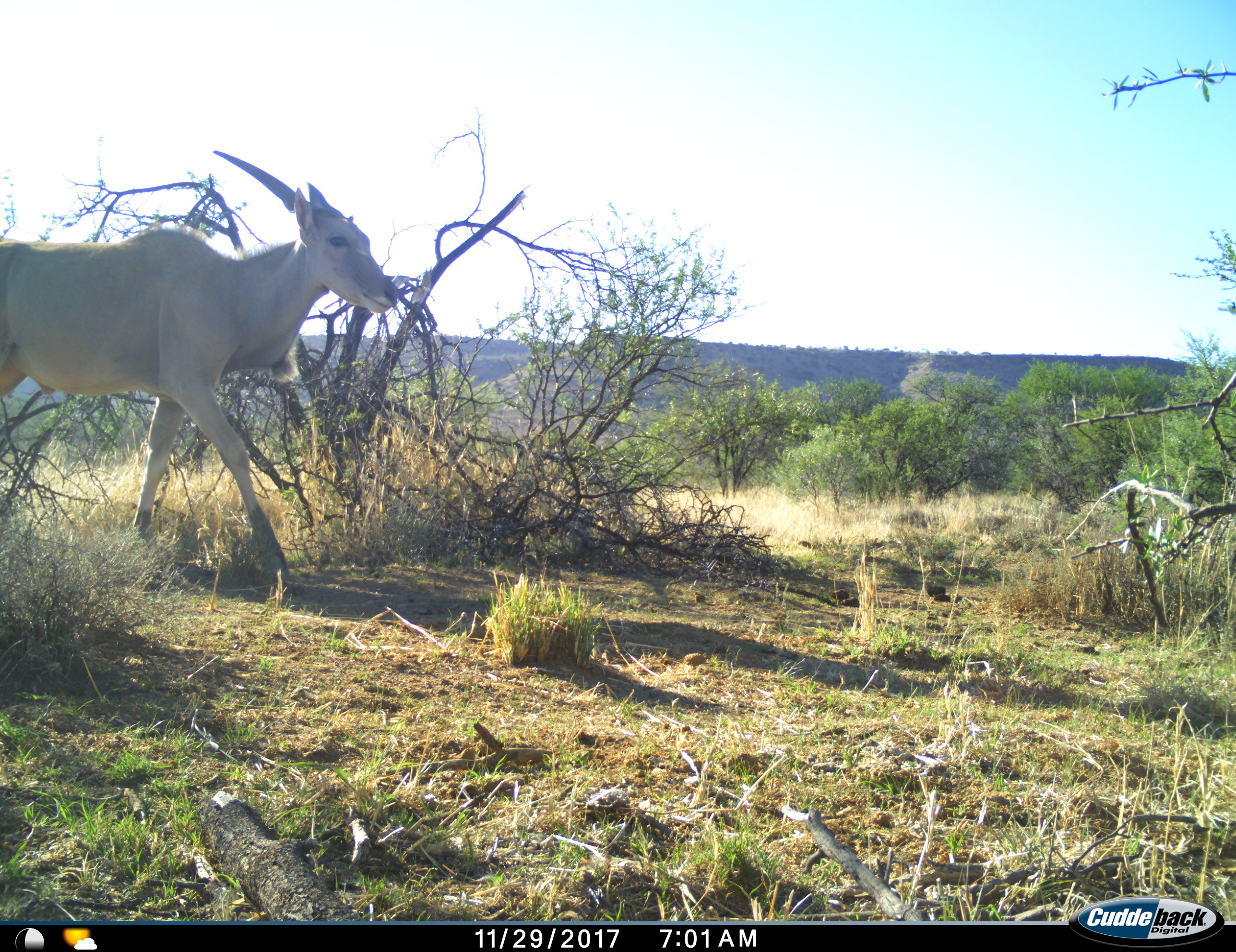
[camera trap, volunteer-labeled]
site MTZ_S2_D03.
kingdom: Animalia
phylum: Chordata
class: Mammalia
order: Artiodactyla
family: Bovidae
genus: Tragelaphus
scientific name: Tragelaphus oryx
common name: eland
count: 1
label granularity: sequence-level